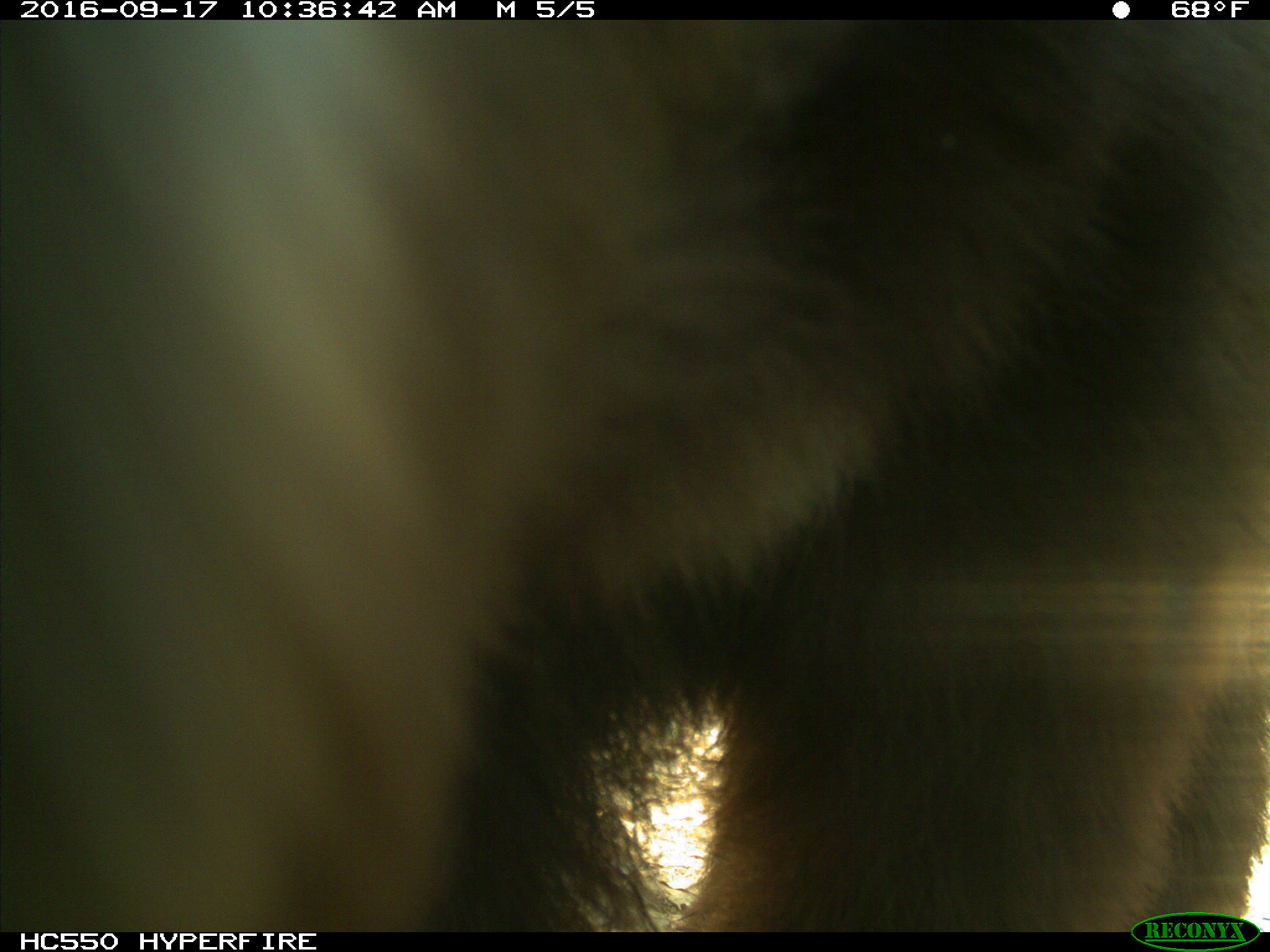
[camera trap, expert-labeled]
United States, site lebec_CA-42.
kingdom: Animalia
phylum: Chordata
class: Mammalia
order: Carnivora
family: Ursidae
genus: Ursus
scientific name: Ursus americanus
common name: american black bear